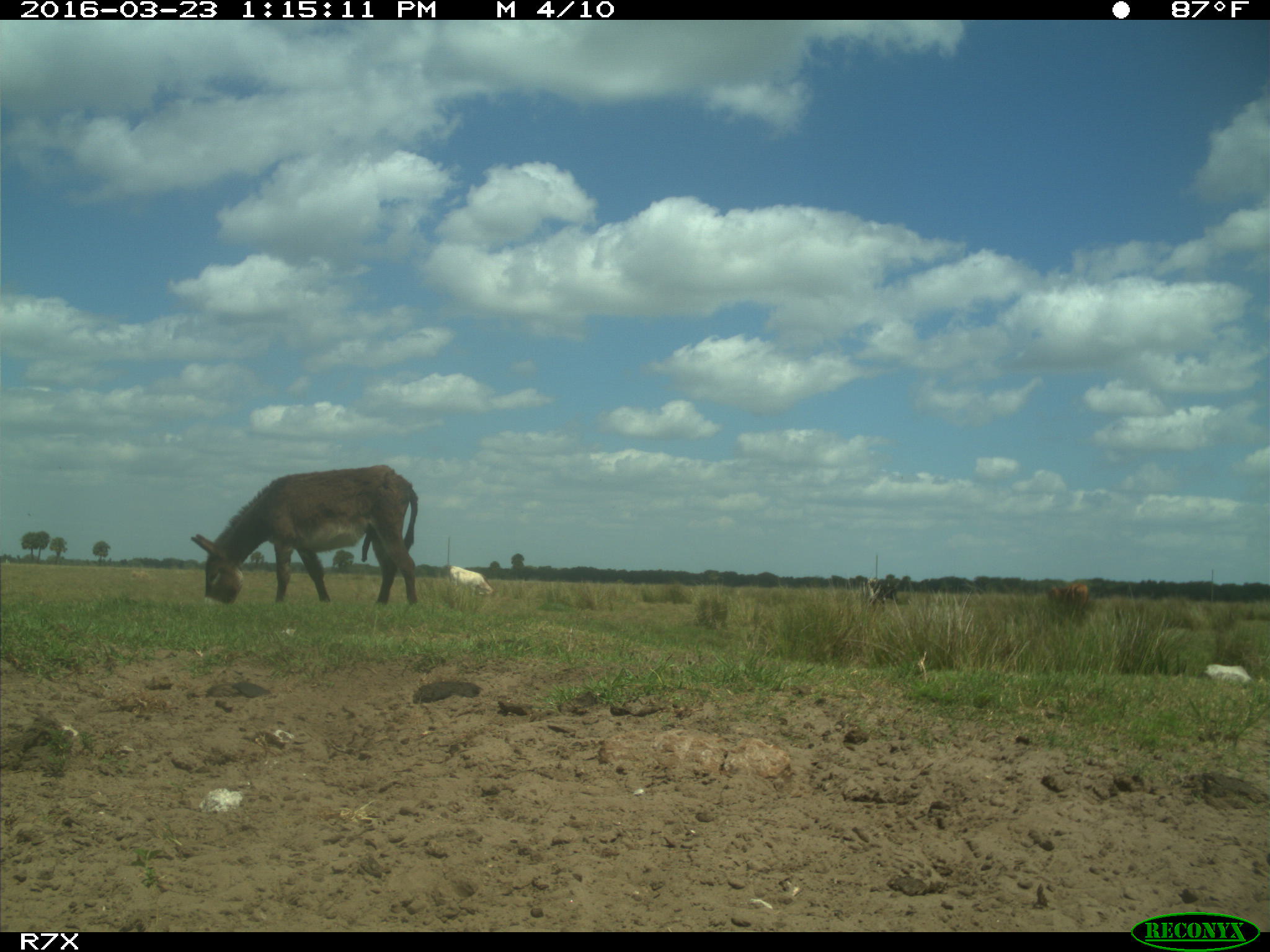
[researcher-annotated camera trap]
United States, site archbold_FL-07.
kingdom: Animalia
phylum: Chordata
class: Mammalia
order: Artiodactyla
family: Bovidae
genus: Bos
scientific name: Bos taurus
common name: domestic cow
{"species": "Bos taurus (domestic cow)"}